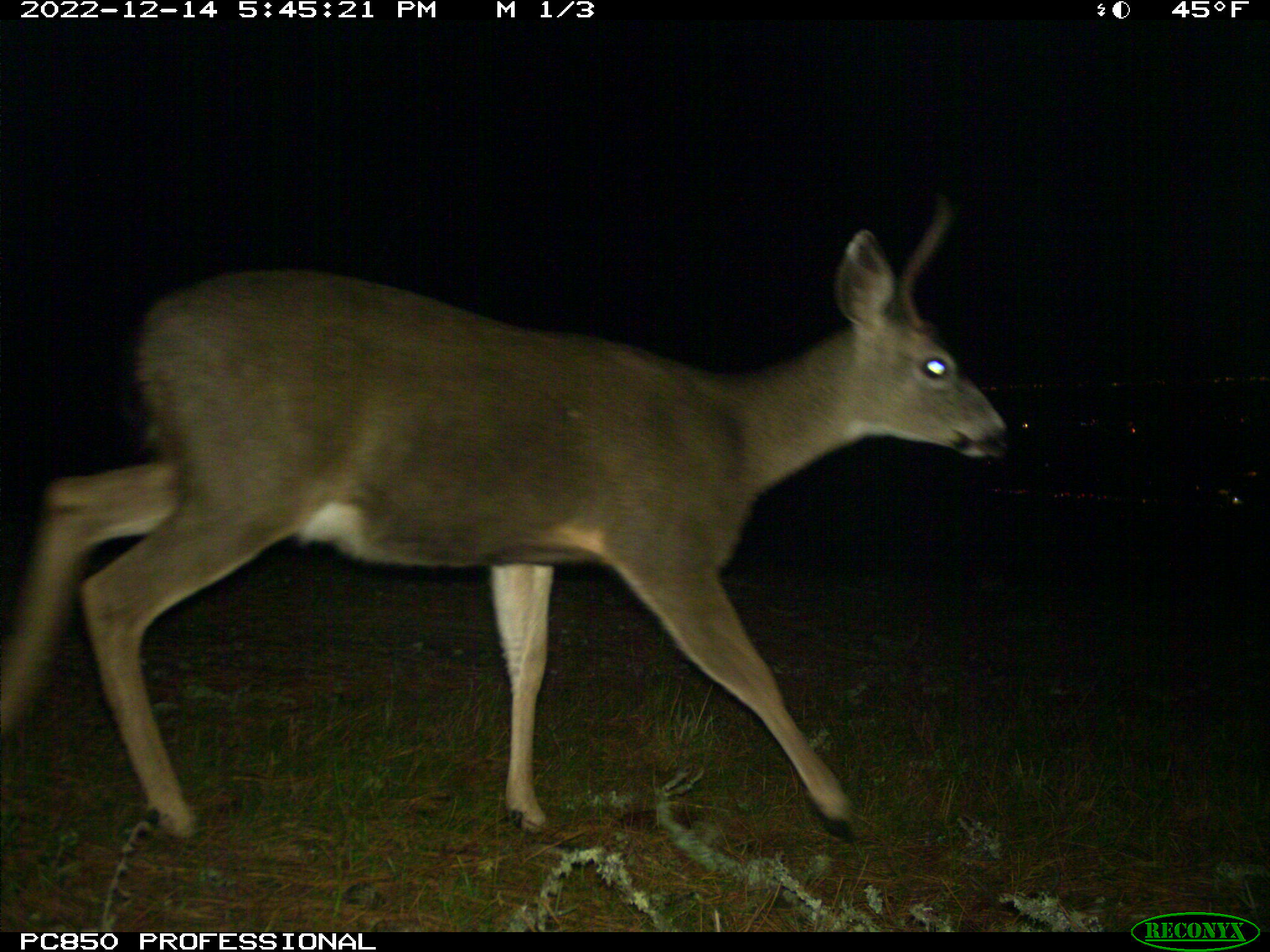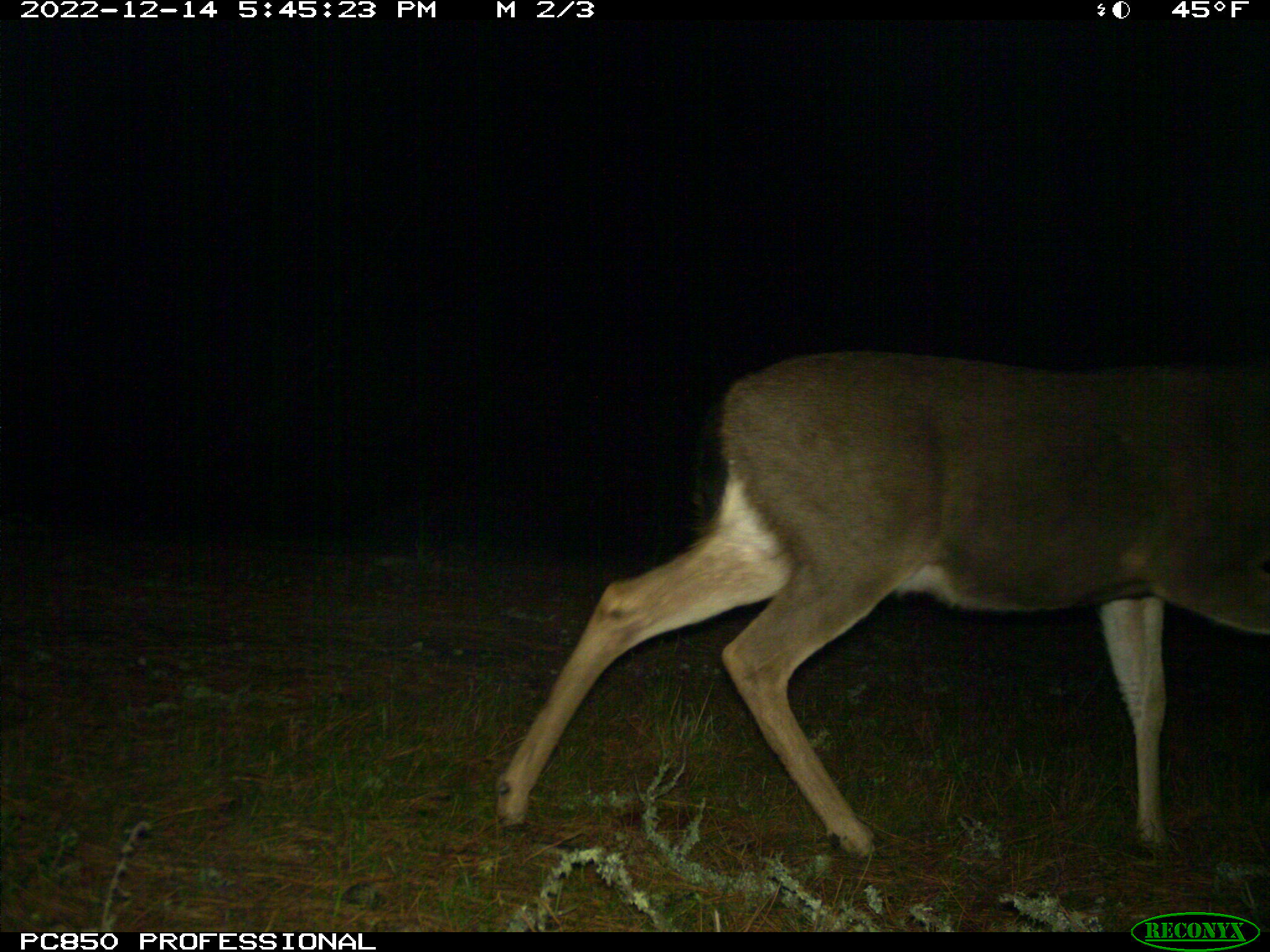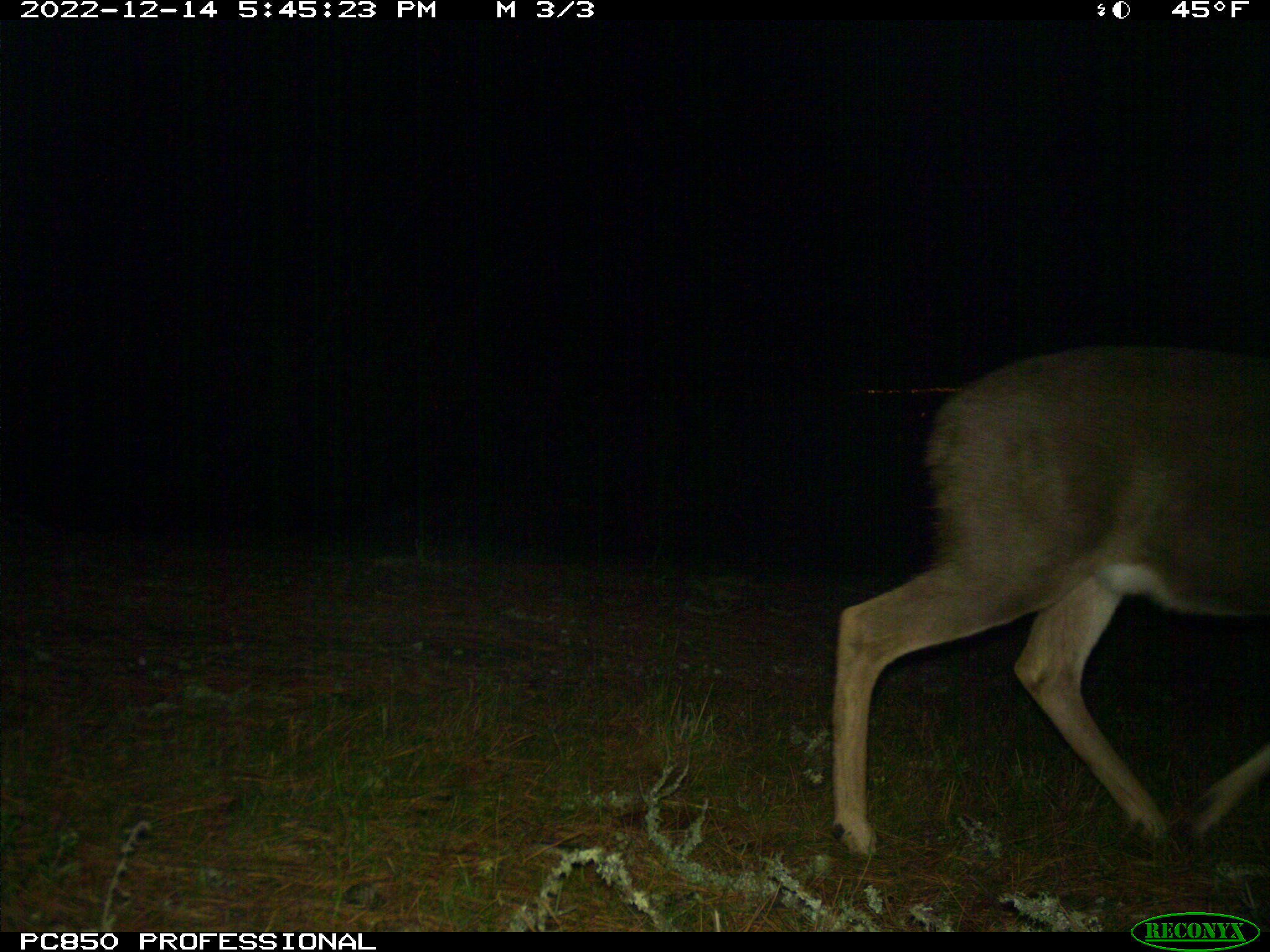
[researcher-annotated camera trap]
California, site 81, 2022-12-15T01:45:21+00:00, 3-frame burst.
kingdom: Animalia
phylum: Chordata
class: Mammalia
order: Artiodactyla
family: Cervidae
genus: Odocoileus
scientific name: Odocoileus hemionus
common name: mule deer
Mule deer (Odocoileus hemionus).